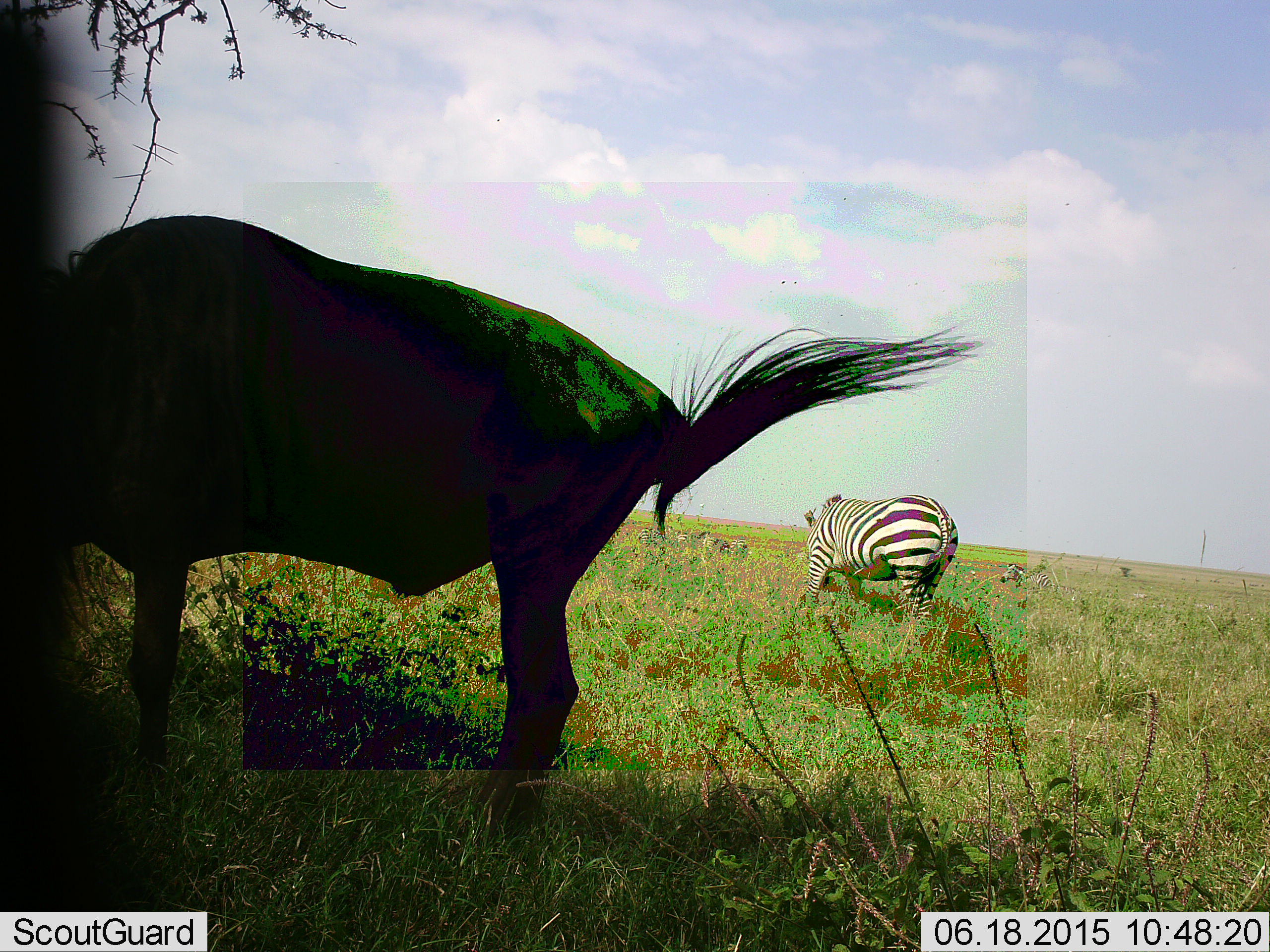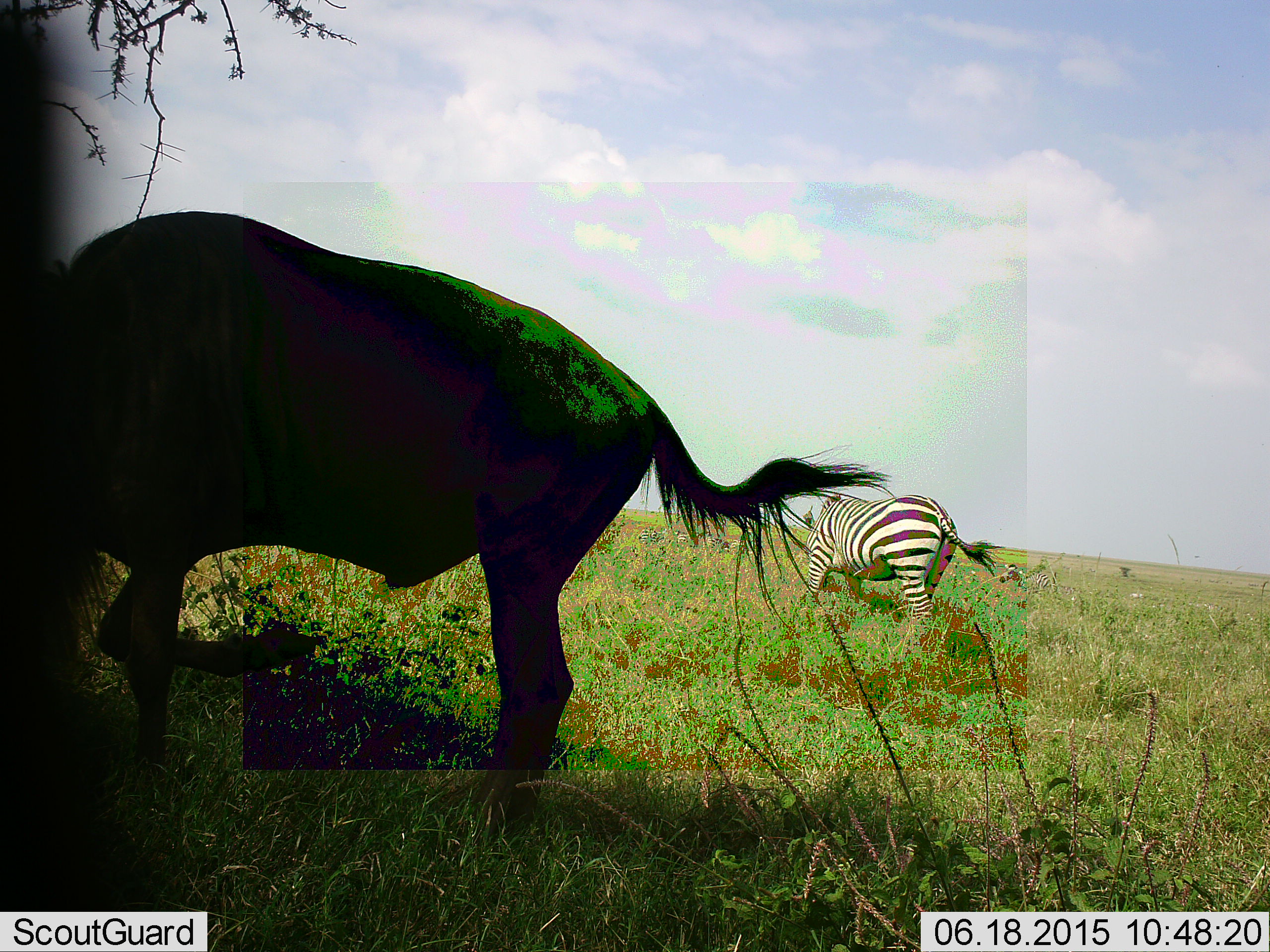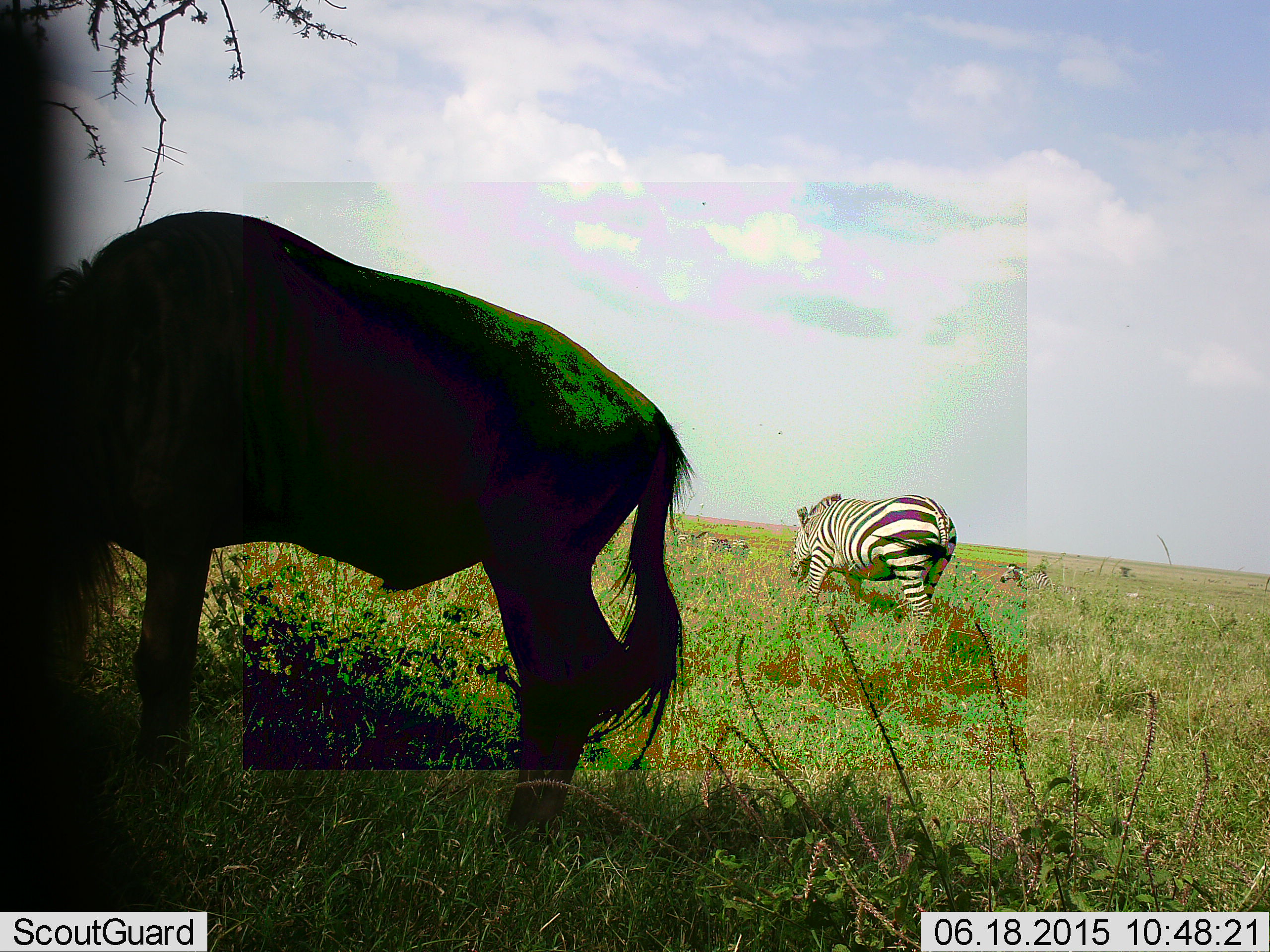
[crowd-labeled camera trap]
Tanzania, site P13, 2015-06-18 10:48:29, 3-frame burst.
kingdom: Animalia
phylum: Chordata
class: Mammalia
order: Artiodactyla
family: Bovidae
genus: Connochaetes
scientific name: Connochaetes taurinus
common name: blue wildebeest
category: wildebeest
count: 1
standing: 40%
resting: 0%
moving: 0%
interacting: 0%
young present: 0%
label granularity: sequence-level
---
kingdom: Animalia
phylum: Chordata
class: Mammalia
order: Perissodactyla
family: Equidae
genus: Equus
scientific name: Equus quagga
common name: plains zebra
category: zebra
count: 1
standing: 31%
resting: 0%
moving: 15%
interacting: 0%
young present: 0%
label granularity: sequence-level